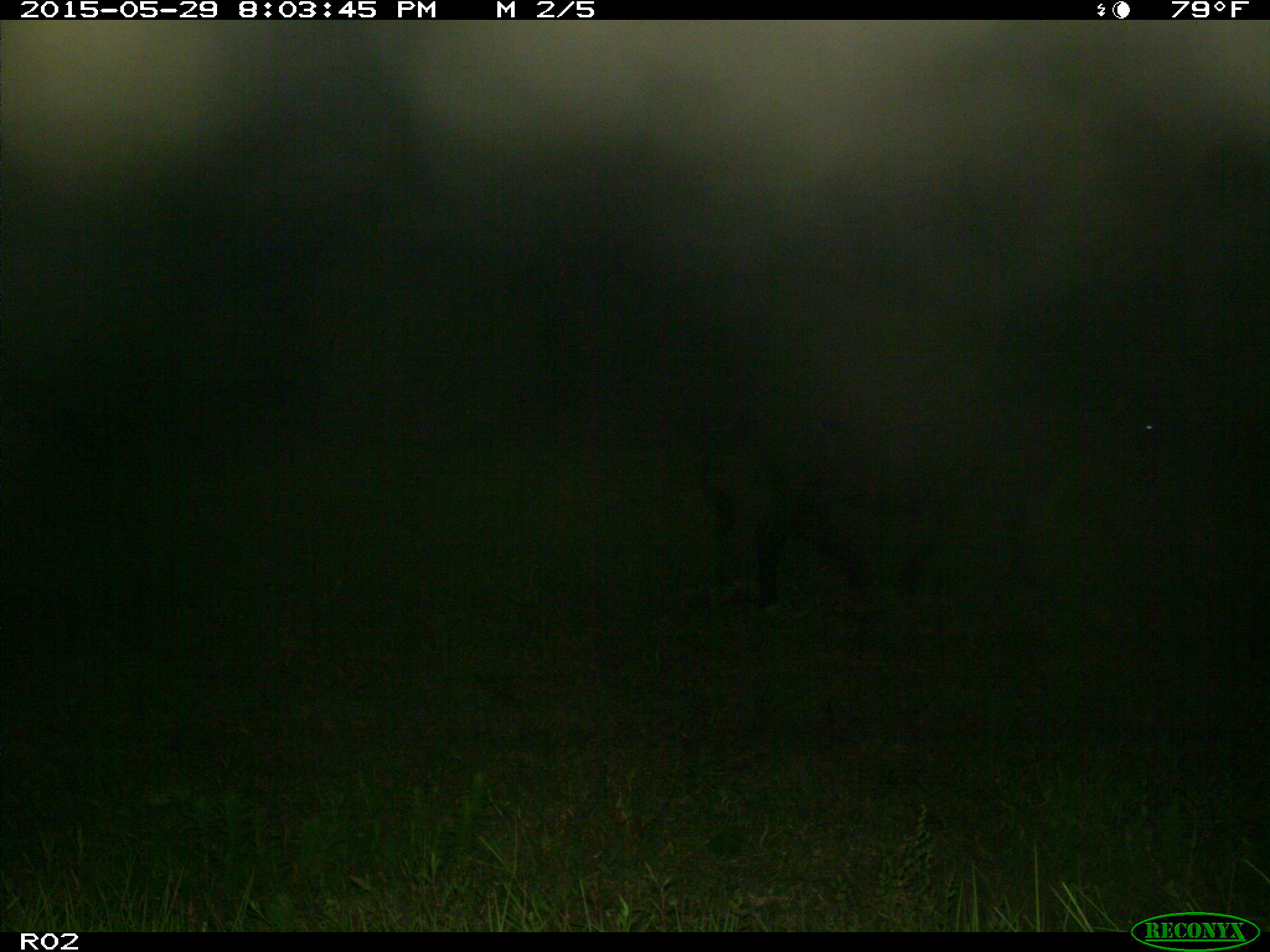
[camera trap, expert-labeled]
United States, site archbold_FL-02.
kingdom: Animalia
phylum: Chordata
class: Mammalia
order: Artiodactyla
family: Bovidae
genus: Bos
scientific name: Bos taurus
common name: domestic cow